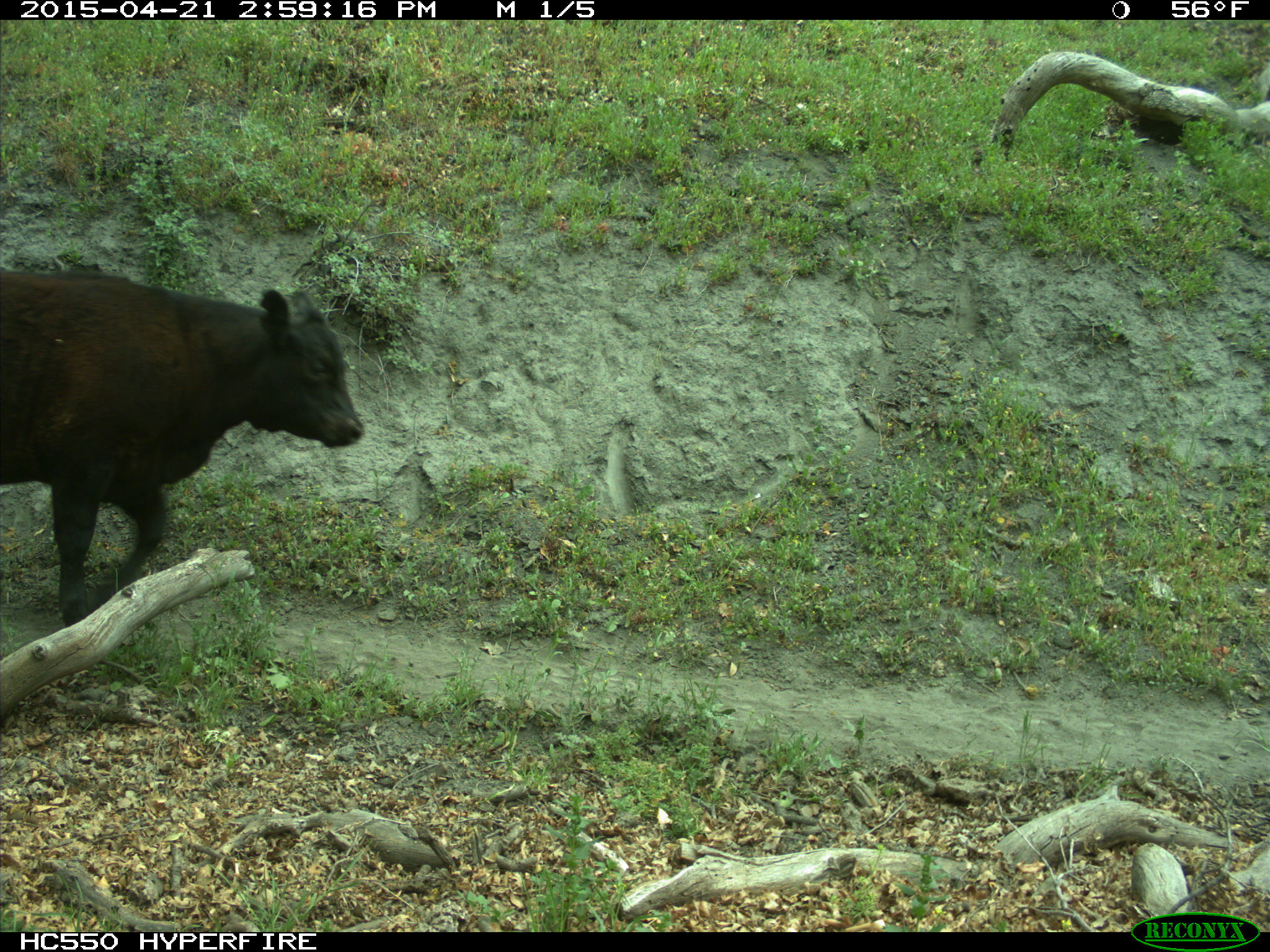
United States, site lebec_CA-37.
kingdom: Animalia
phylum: Chordata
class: Mammalia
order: Artiodactyla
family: Bovidae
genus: Bos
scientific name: Bos taurus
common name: domestic cow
Bos taurus (domestic cow).